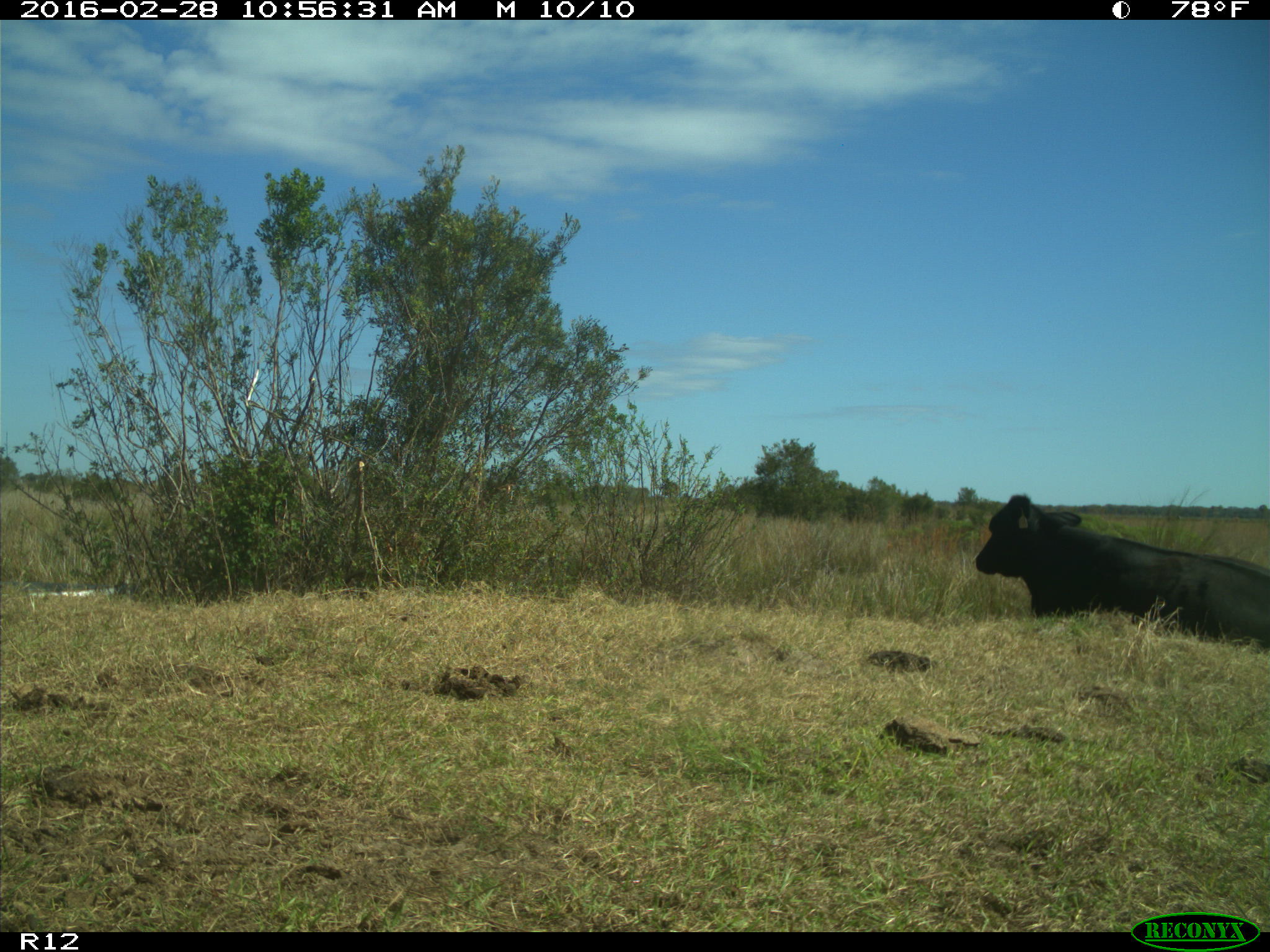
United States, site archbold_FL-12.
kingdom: Animalia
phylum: Chordata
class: Mammalia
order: Artiodactyla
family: Bovidae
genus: Bos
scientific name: Bos taurus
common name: domestic cow